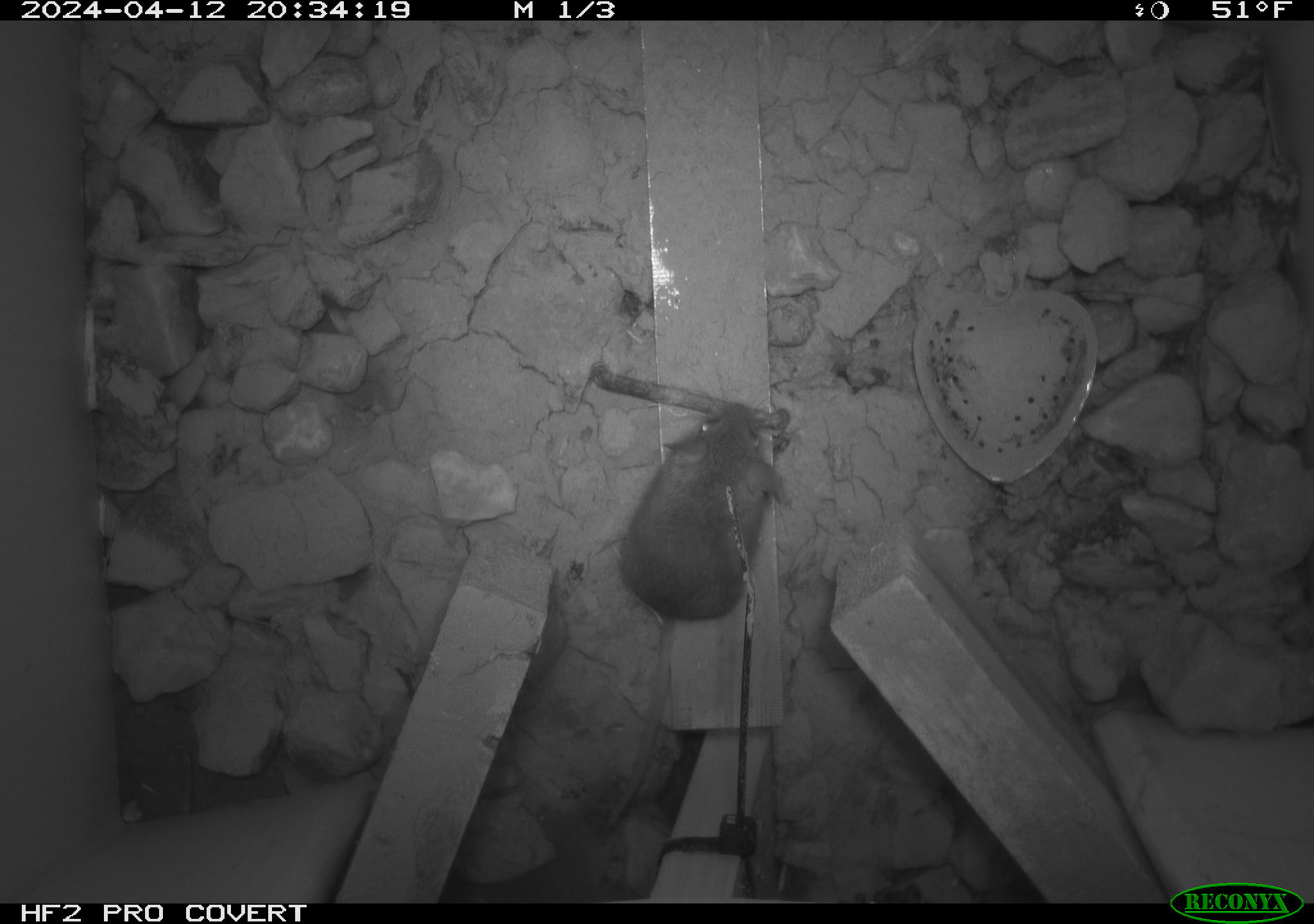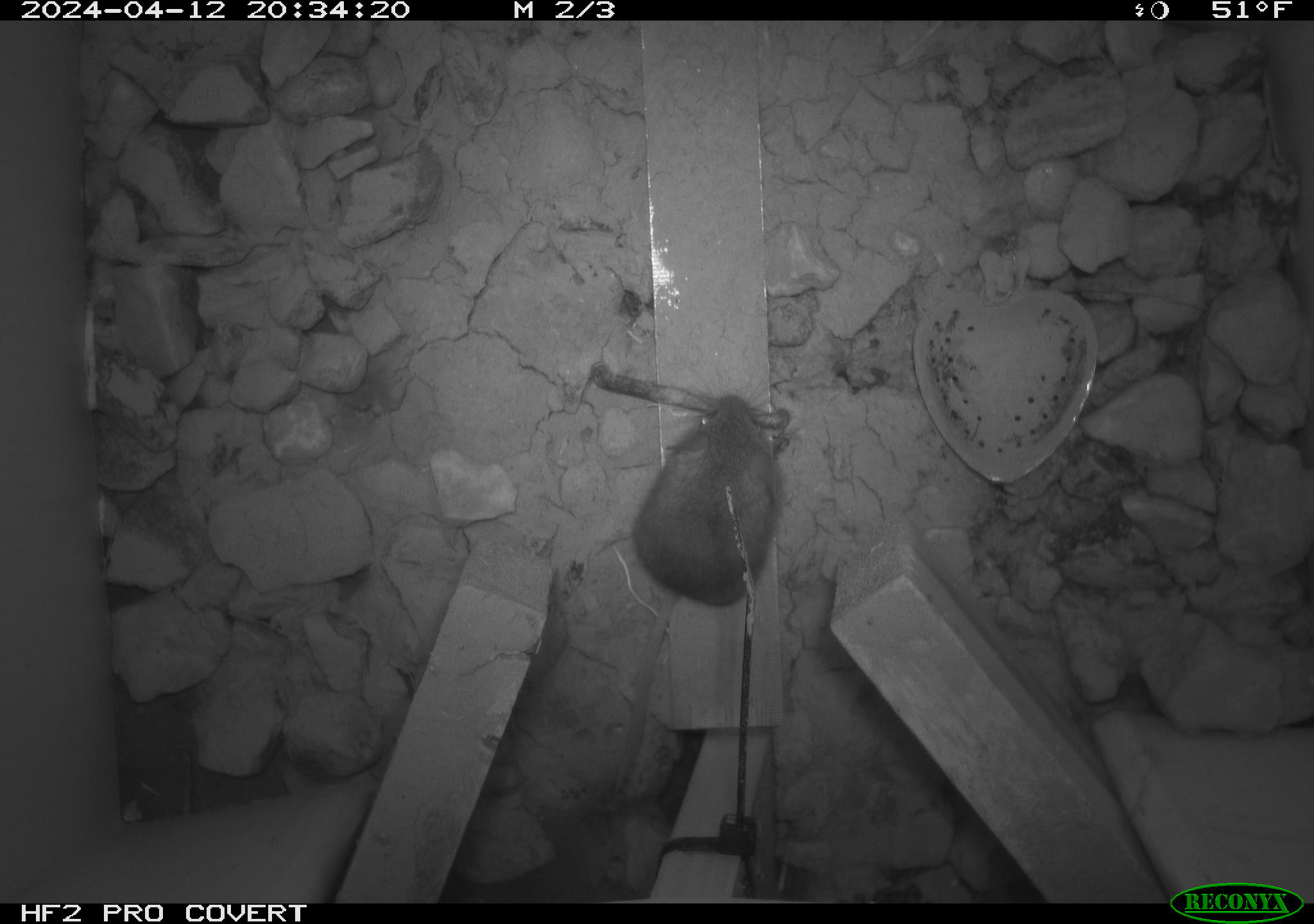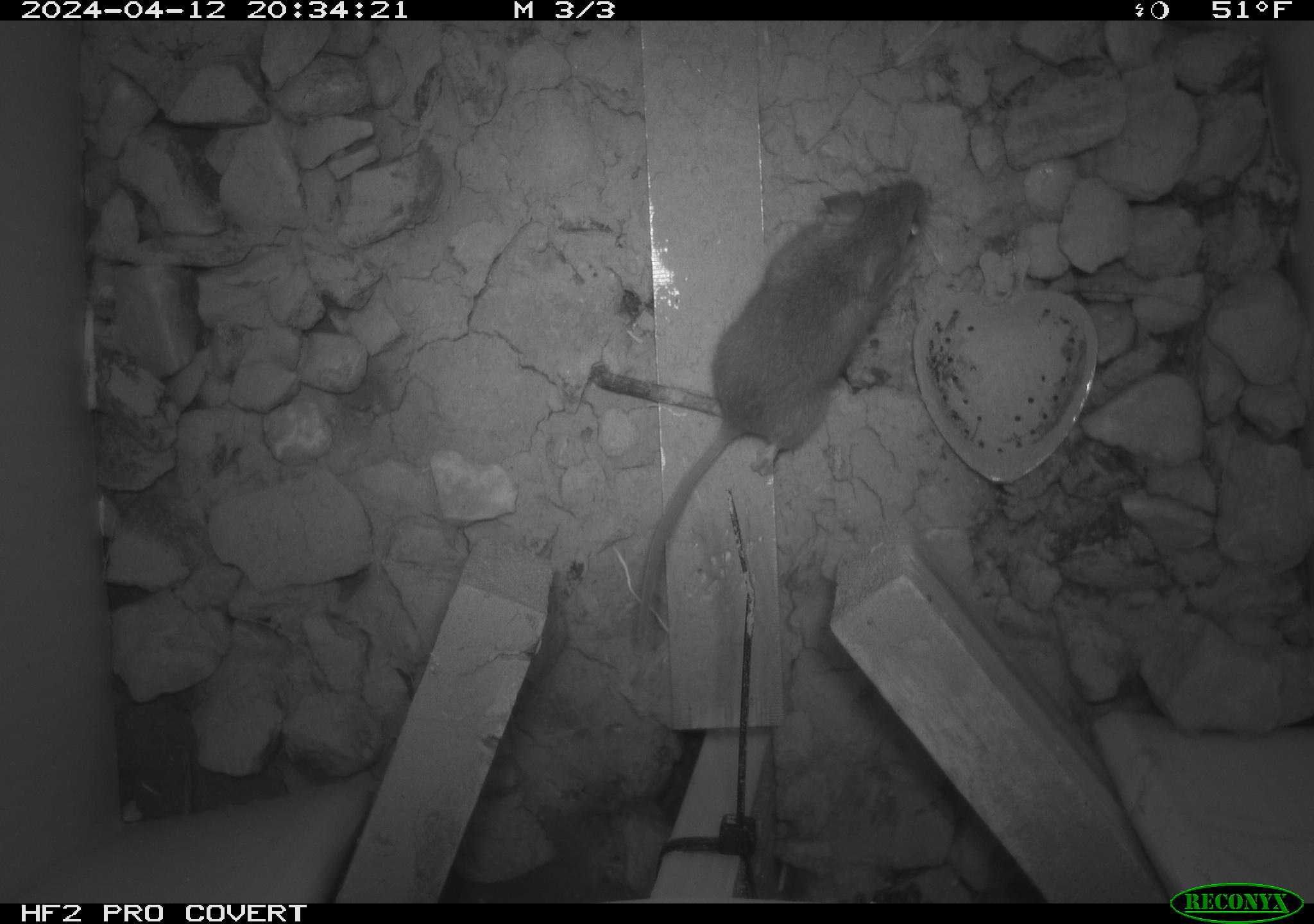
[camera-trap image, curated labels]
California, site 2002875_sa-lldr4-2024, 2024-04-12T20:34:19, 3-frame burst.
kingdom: Animalia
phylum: Chordata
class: Mammalia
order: Rodentia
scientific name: Rodentia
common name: mouse species